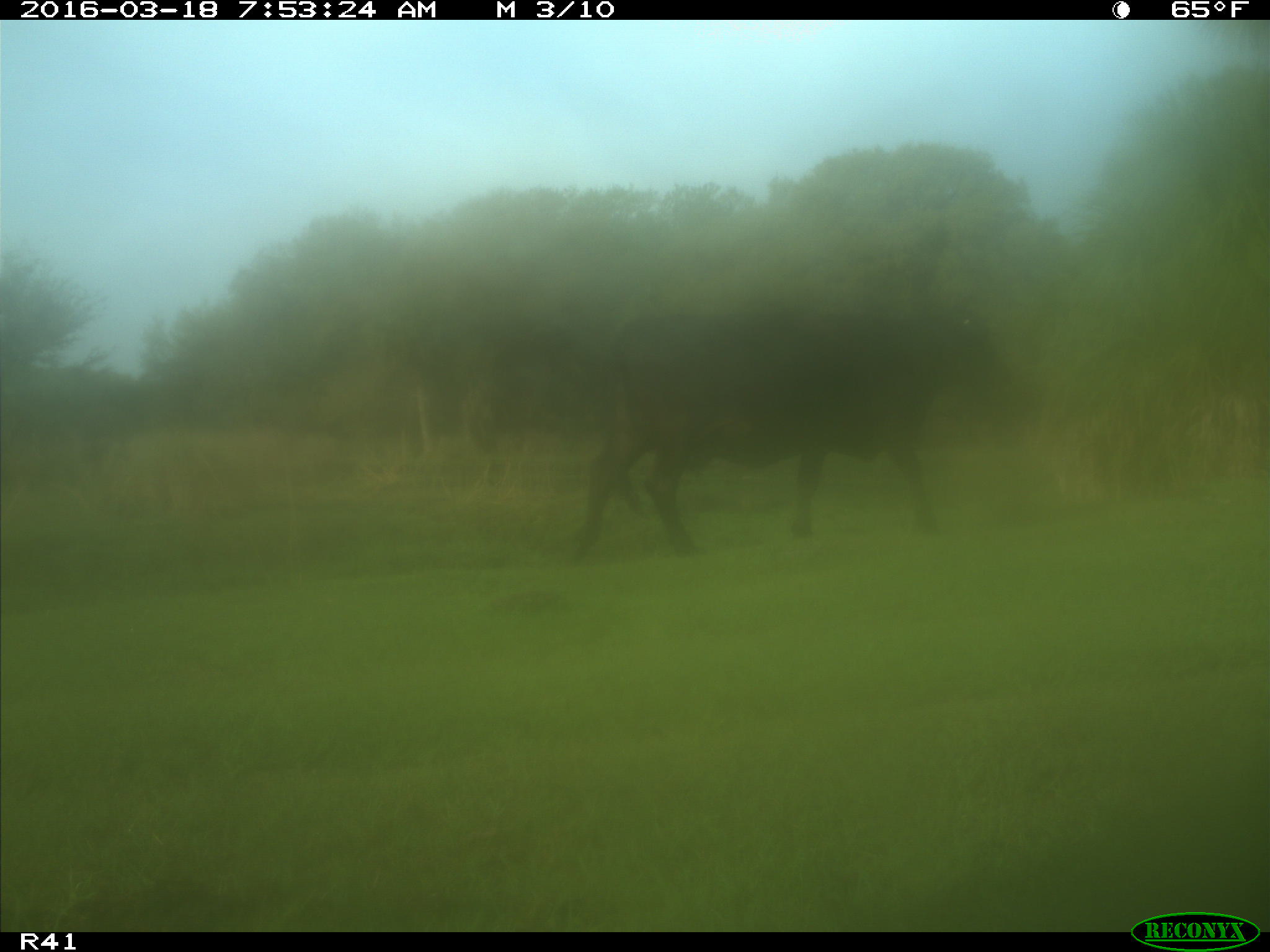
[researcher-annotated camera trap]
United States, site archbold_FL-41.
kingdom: Animalia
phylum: Chordata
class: Mammalia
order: Artiodactyla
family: Bovidae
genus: Bos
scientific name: Bos taurus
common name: domestic cow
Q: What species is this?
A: Bos taurus (domestic cow).